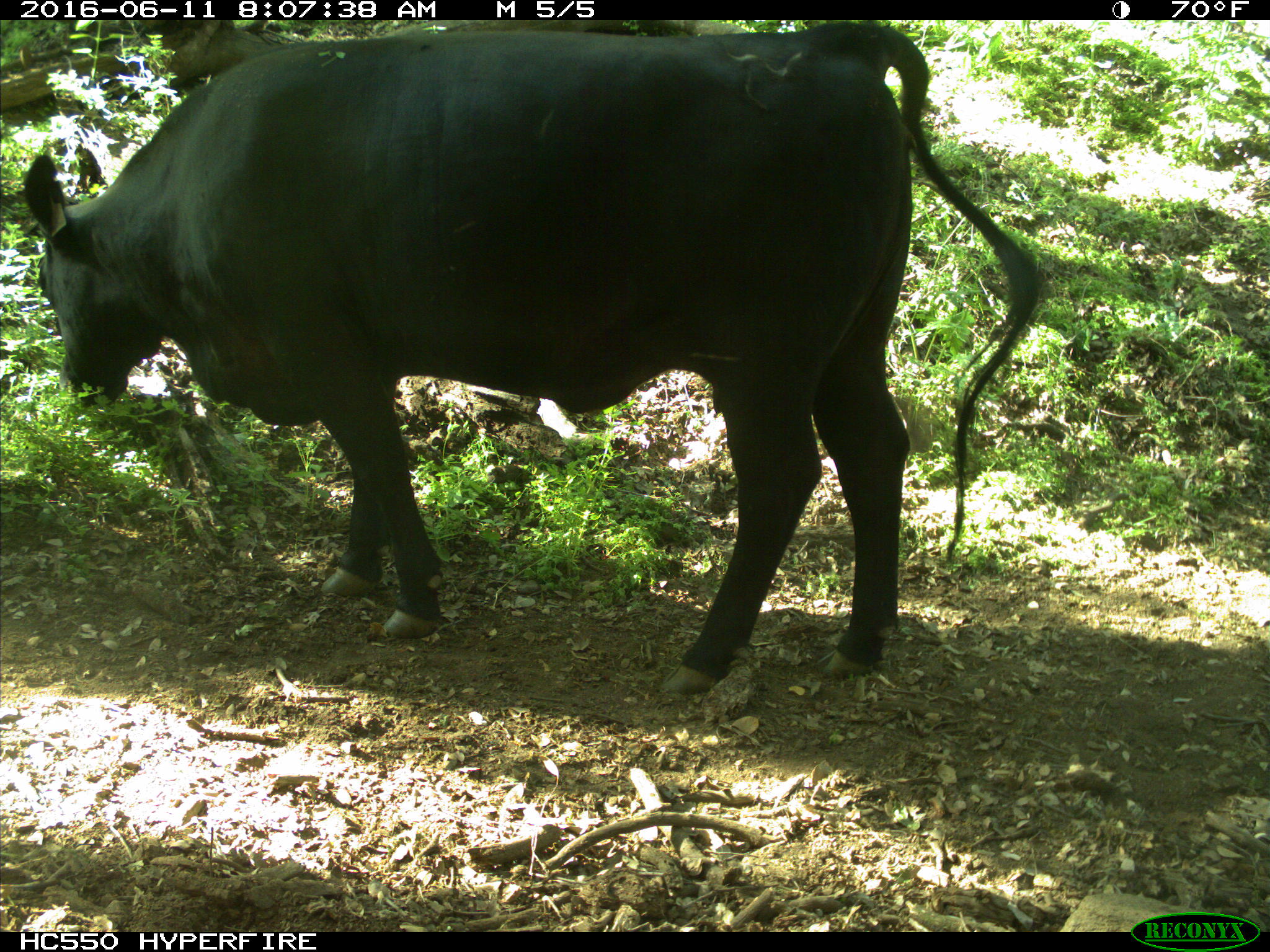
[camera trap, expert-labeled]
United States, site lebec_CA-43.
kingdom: Animalia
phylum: Chordata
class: Mammalia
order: Artiodactyla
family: Bovidae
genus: Bos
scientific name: Bos taurus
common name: domestic cow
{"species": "Bos taurus (domestic cow)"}